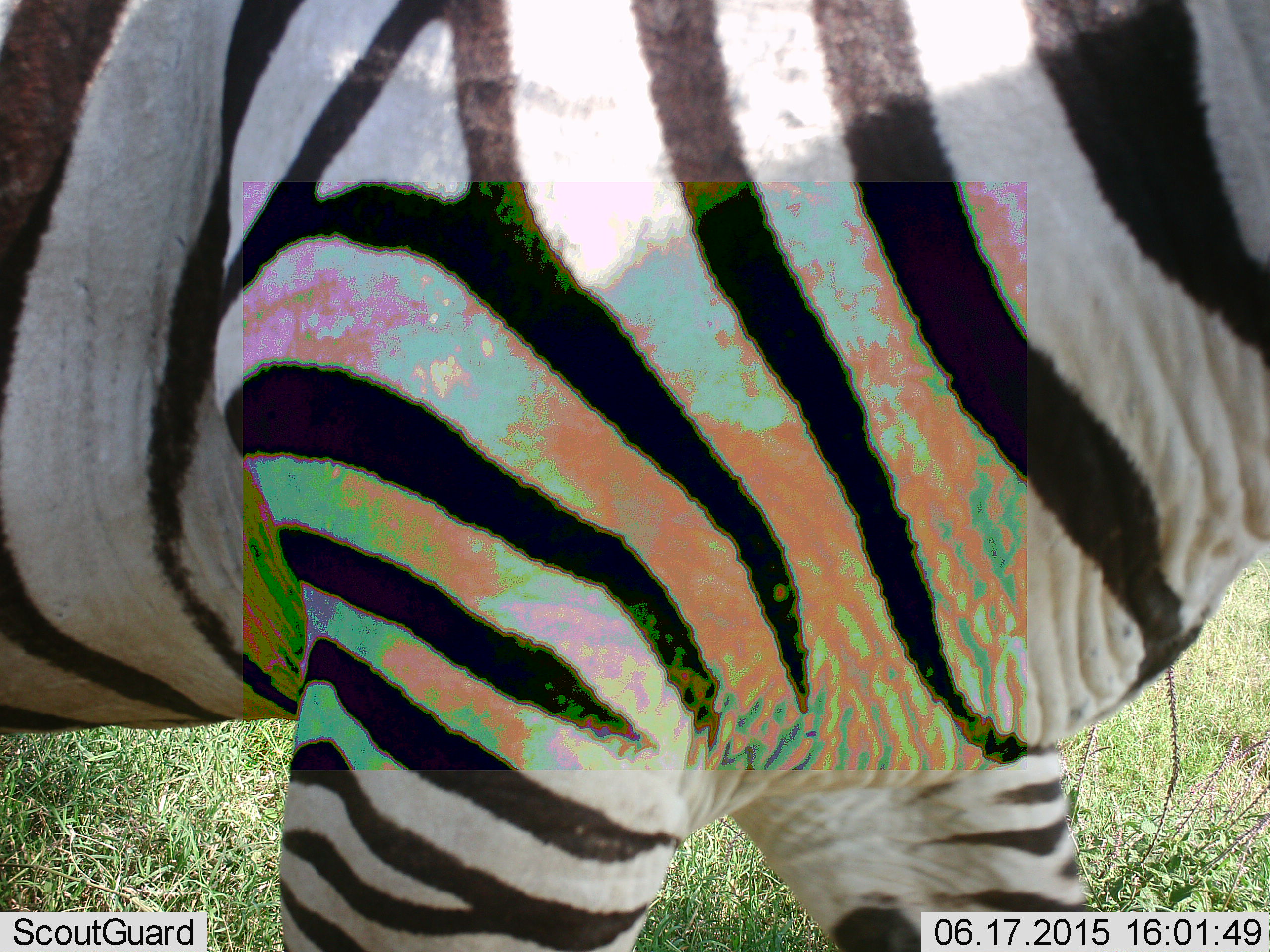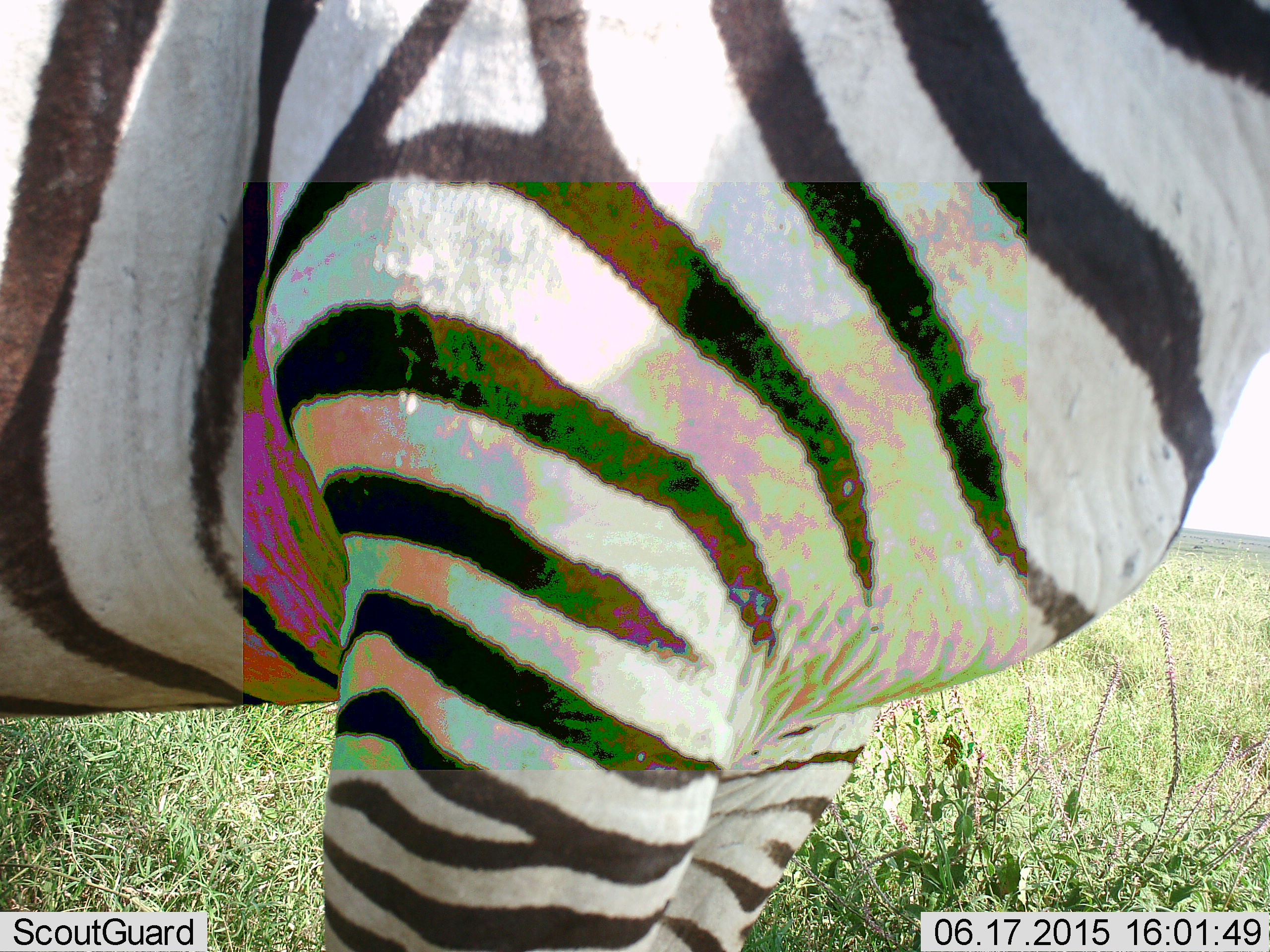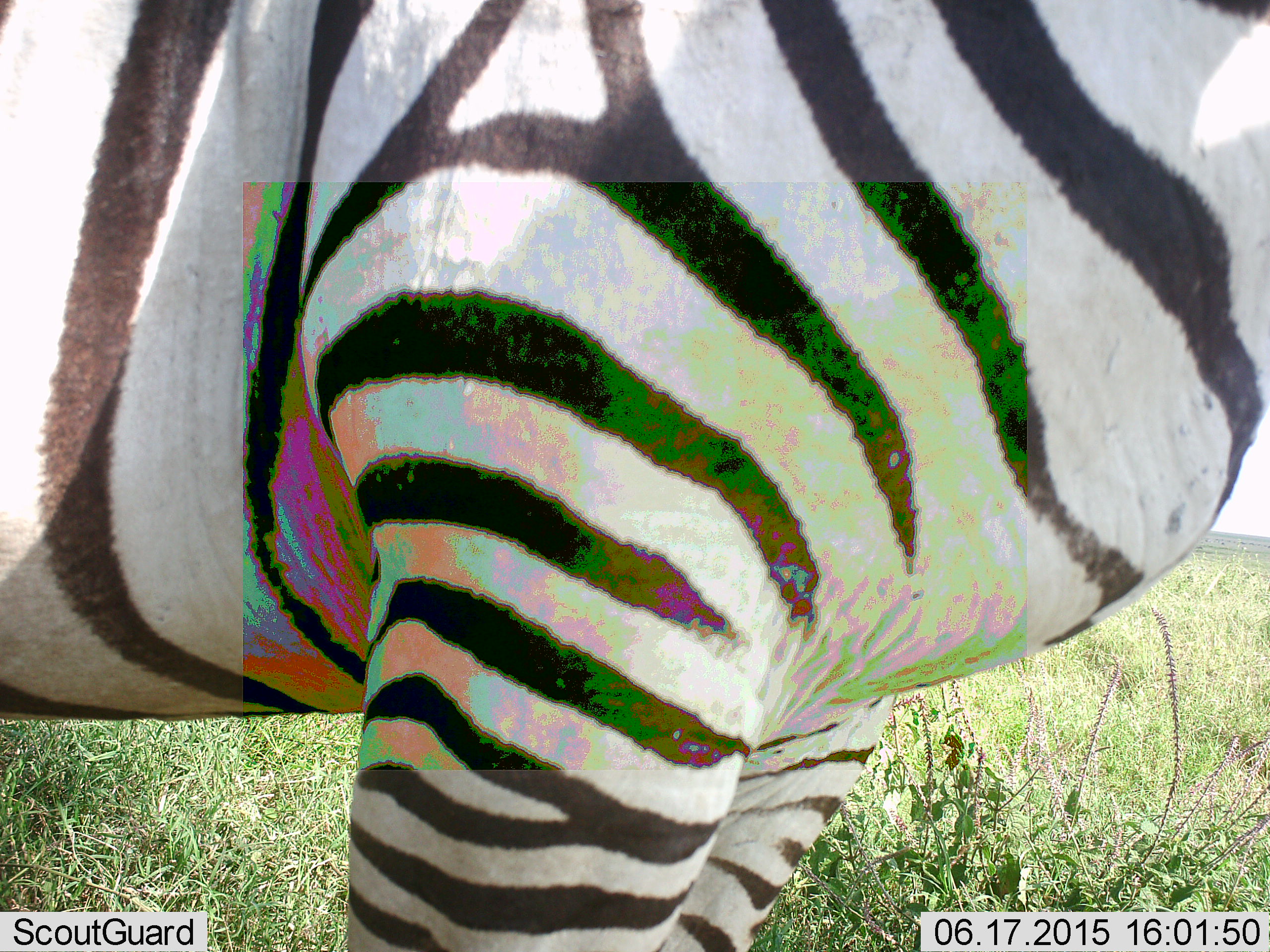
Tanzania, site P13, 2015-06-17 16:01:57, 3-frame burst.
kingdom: Animalia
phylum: Chordata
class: Mammalia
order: Perissodactyla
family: Equidae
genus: Equus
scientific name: Equus quagga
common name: plains zebra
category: zebra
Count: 1.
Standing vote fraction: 70%.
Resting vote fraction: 0%.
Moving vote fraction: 40%.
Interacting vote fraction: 0%.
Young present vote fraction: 0%.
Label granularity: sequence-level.